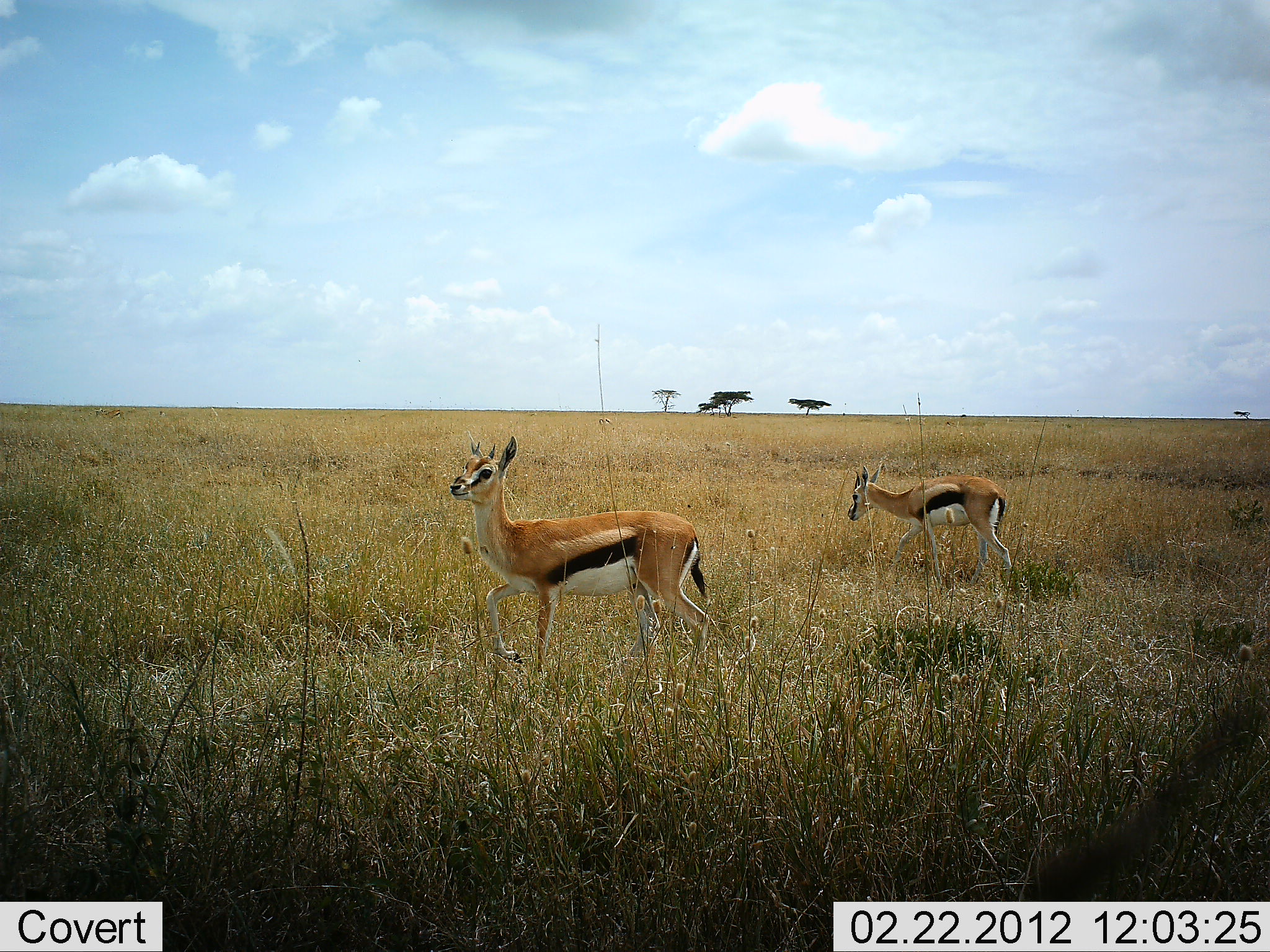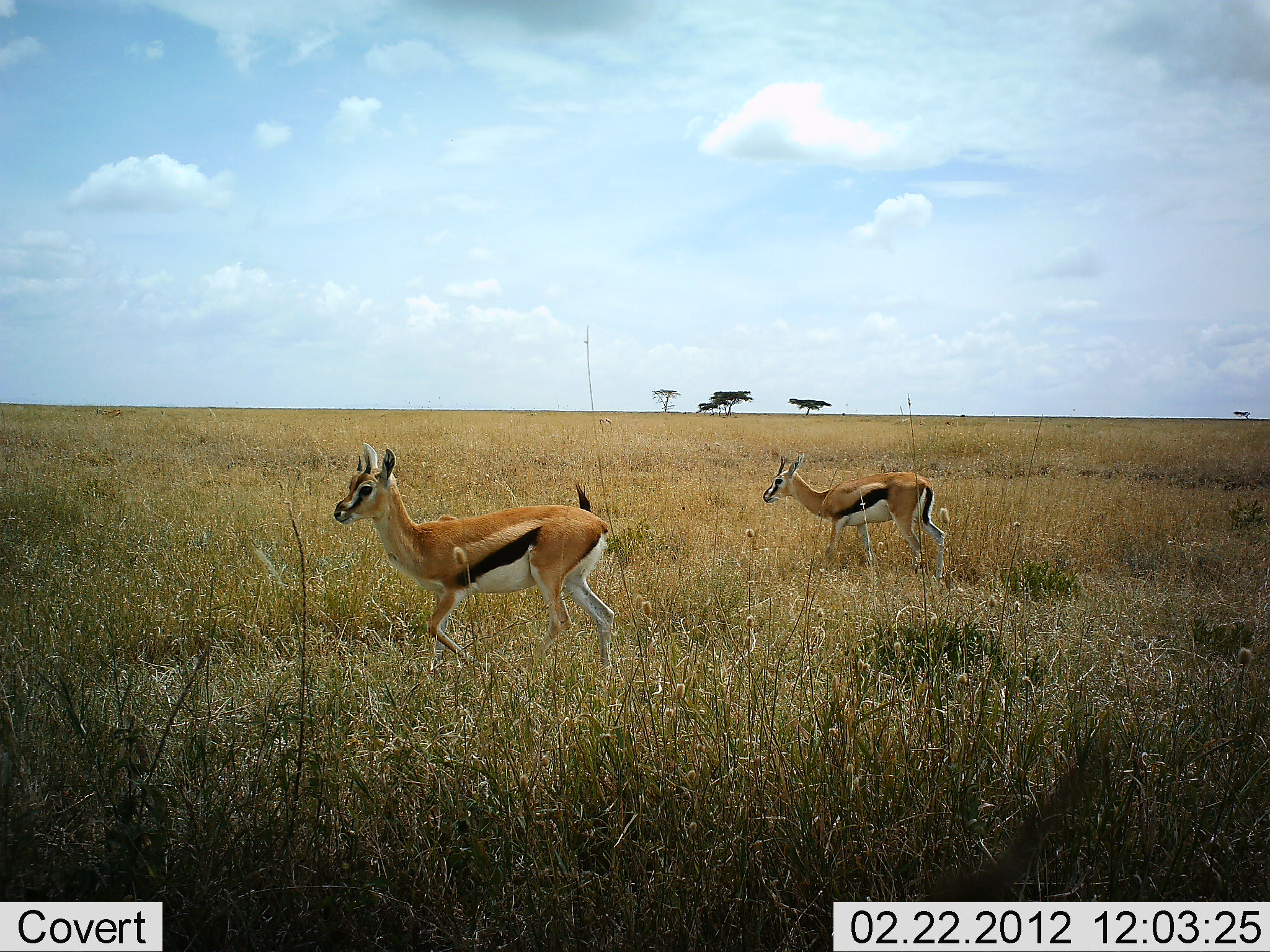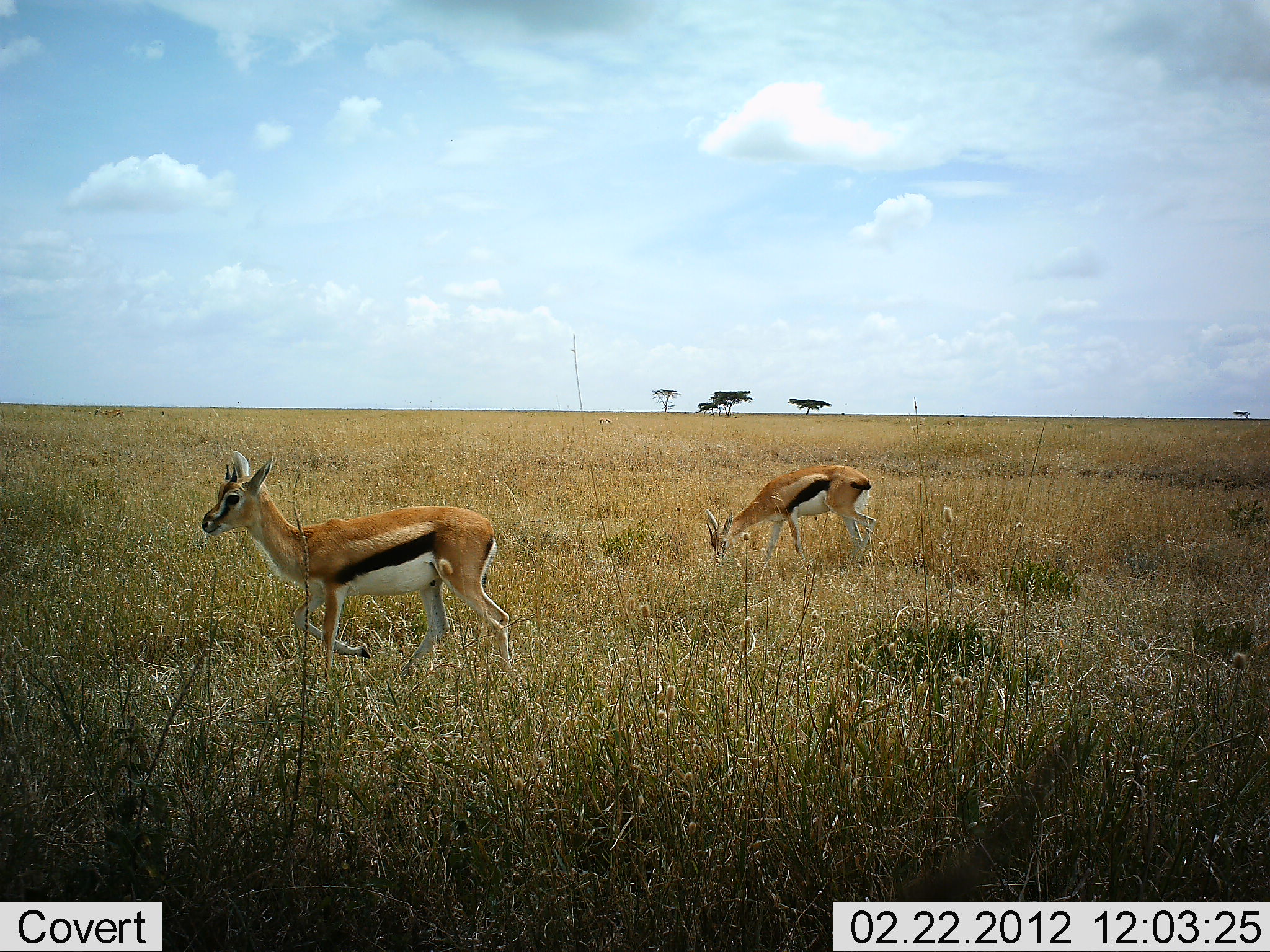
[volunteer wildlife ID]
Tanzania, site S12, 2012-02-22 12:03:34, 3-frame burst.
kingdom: Animalia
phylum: Chordata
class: Mammalia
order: Artiodactyla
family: Bovidae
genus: Eudorcas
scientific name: Eudorcas thomsonii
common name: thomson's gazelle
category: gazellethomsons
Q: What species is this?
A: Gazellethomsons (thomson's gazelle) (Eudorcas thomsonii).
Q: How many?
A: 2.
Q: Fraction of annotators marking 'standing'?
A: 11%.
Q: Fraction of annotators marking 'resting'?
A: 6%.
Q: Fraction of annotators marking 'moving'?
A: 100%.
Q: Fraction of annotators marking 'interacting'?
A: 0%.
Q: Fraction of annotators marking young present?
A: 11%.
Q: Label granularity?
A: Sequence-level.